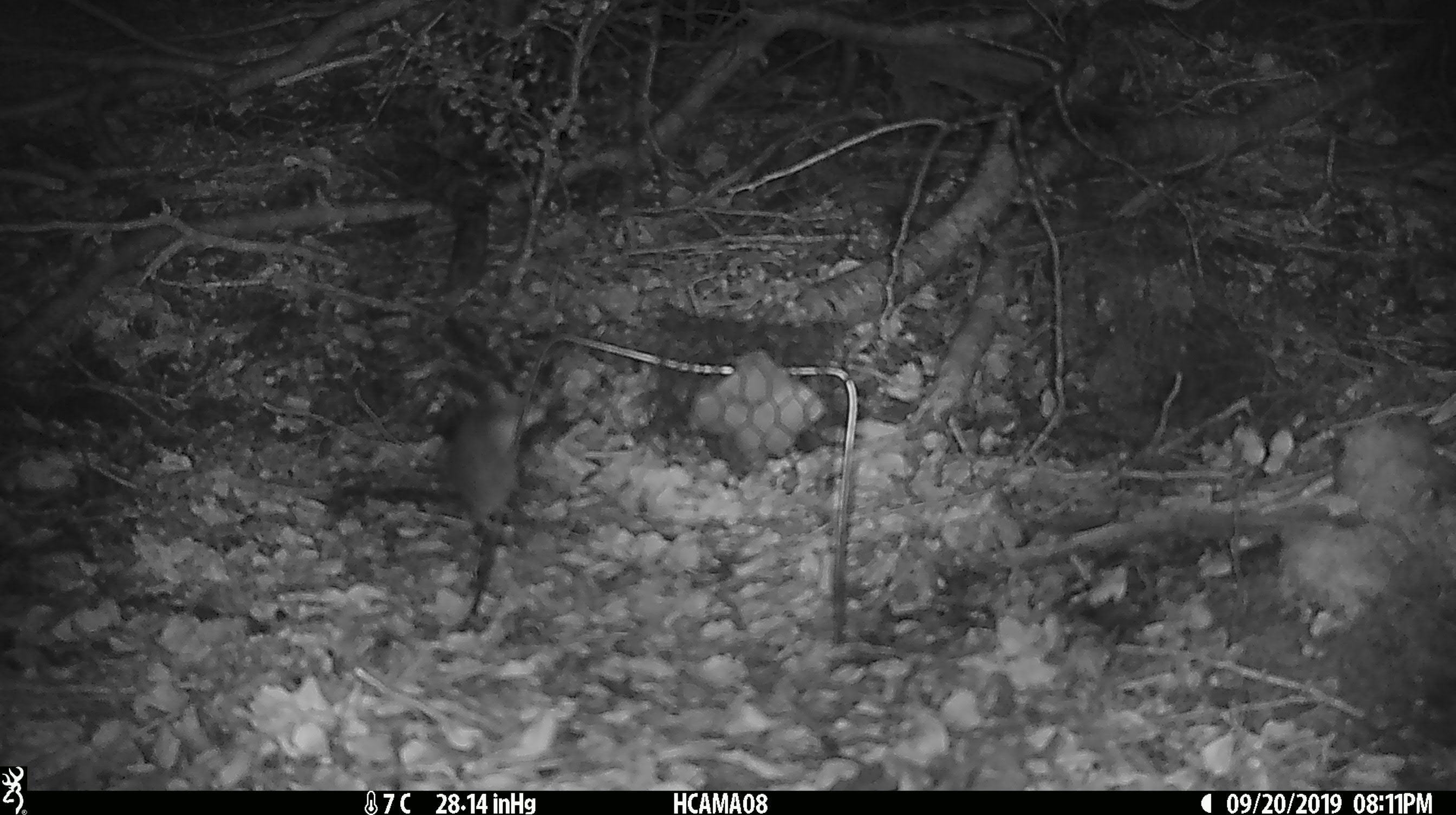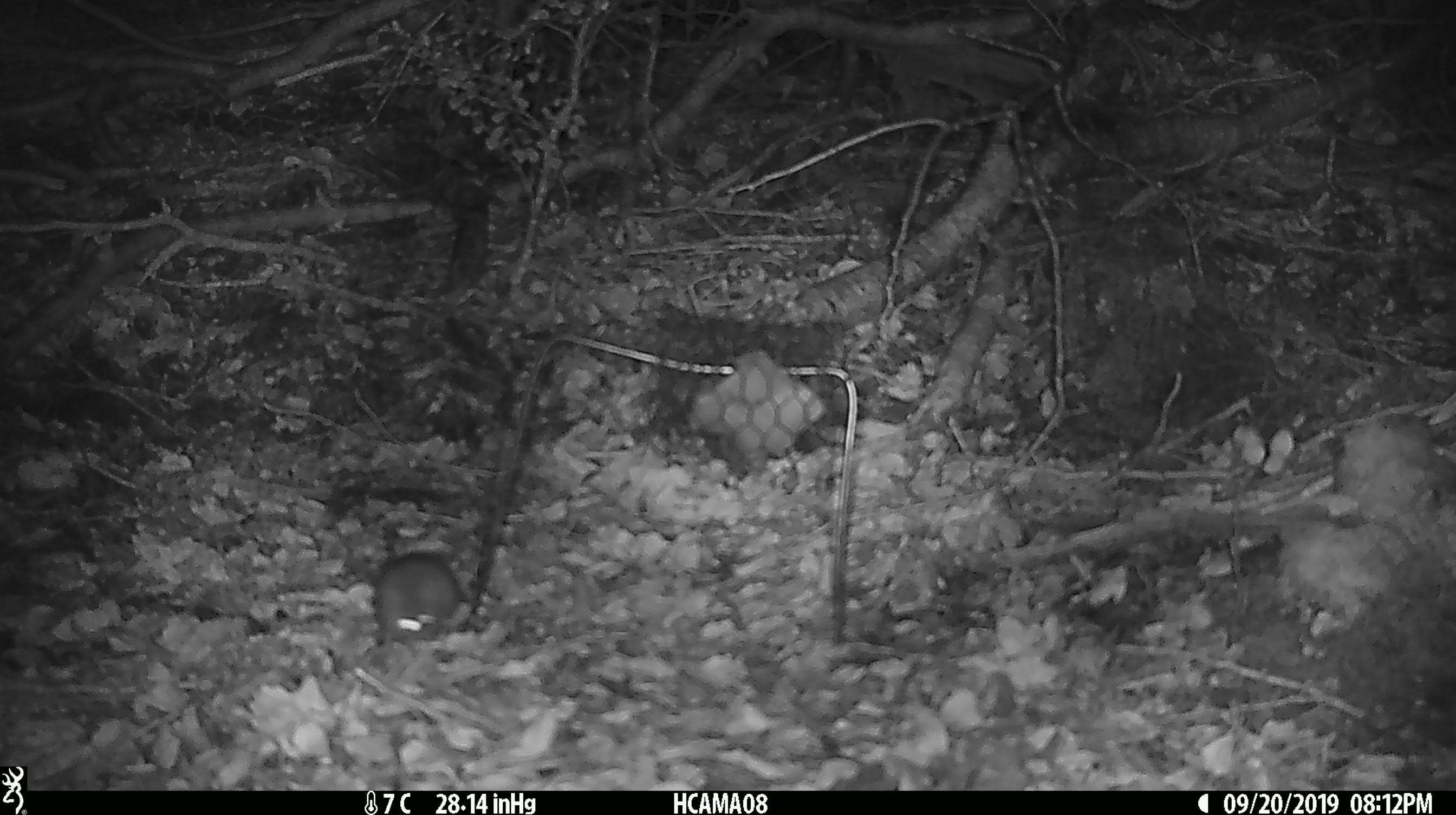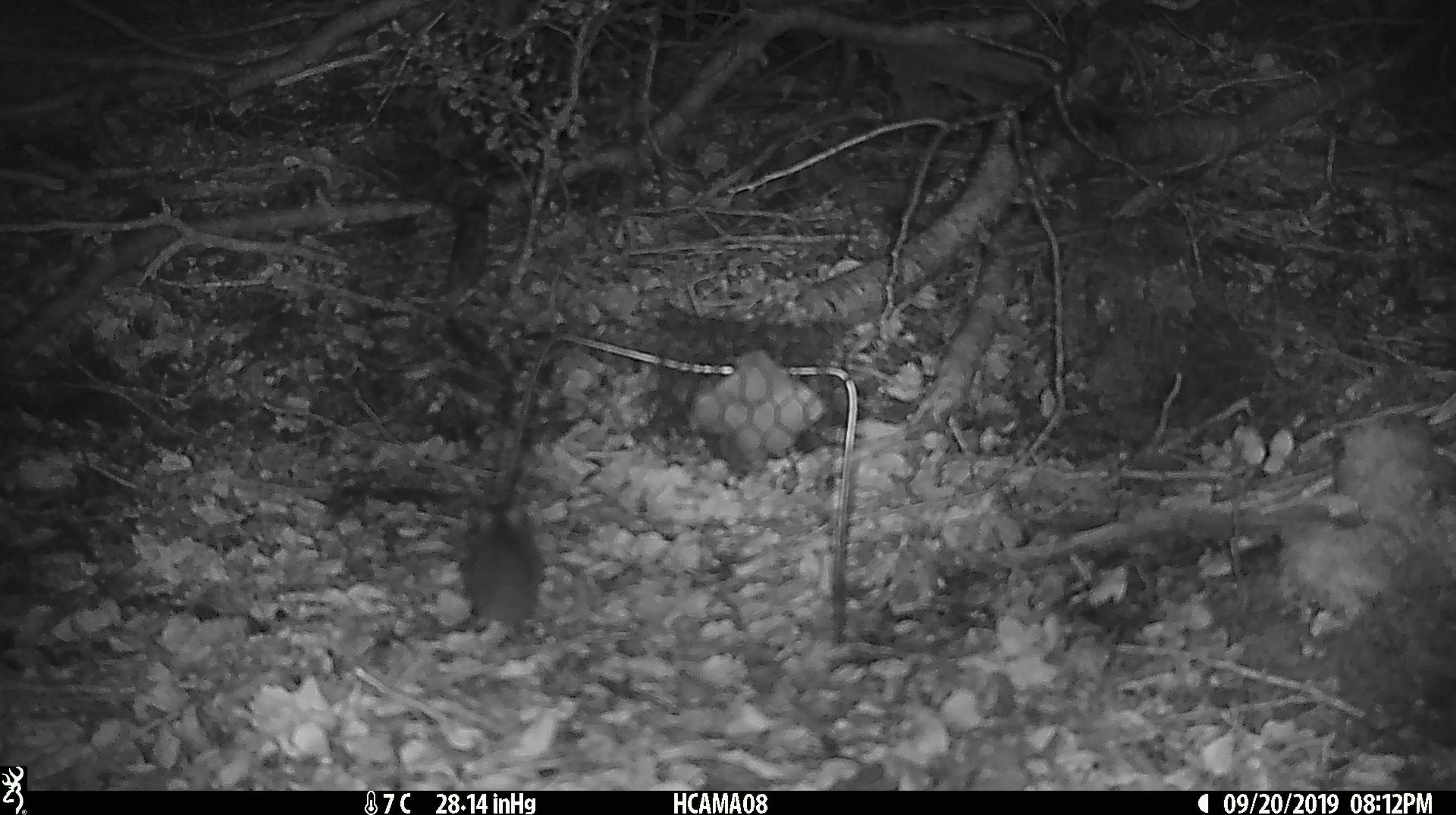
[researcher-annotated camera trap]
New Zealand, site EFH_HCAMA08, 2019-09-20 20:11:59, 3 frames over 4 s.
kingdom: Animalia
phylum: Chordata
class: Mammalia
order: Rodentia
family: Muridae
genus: Mus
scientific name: Mus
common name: mouse